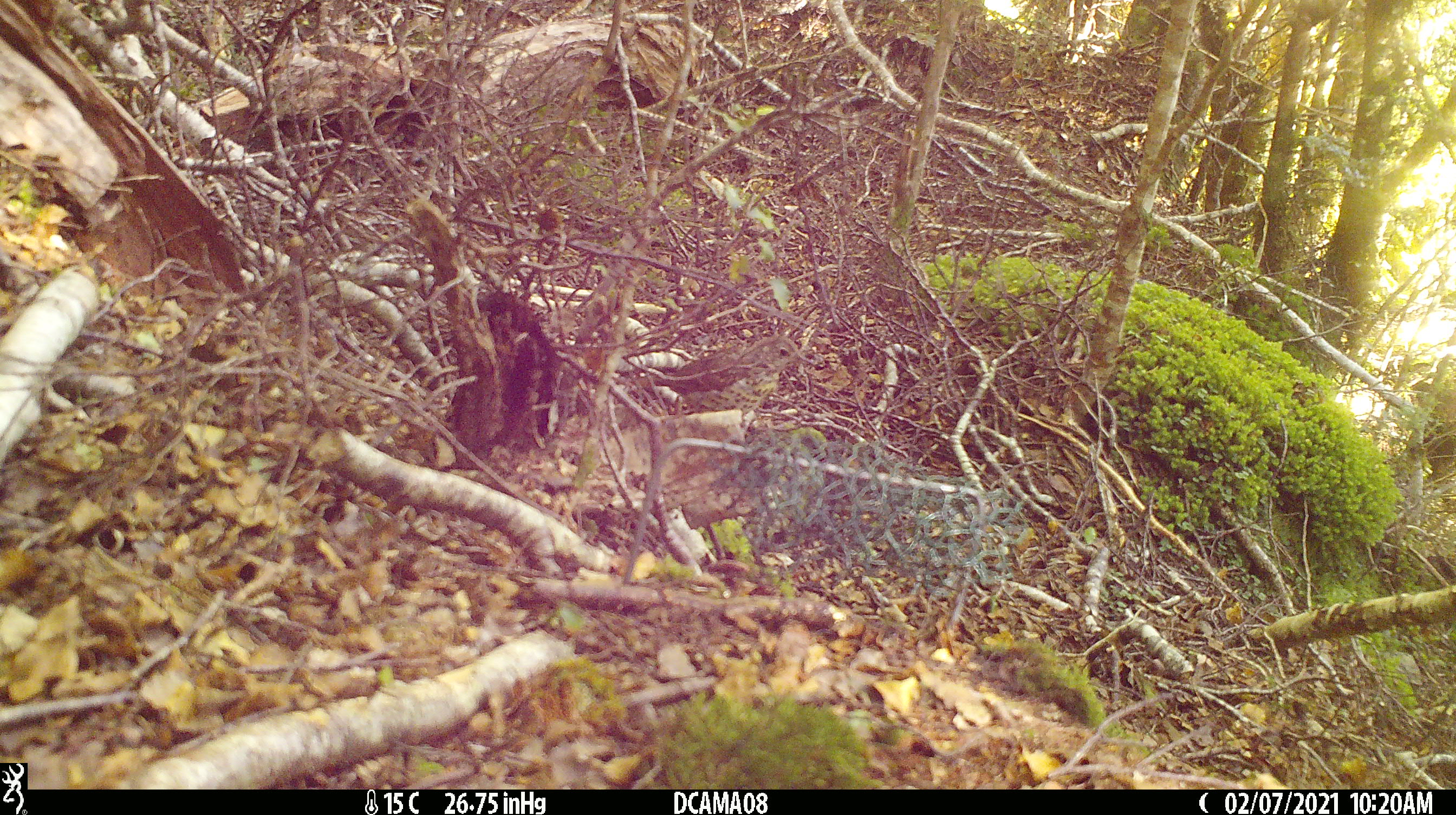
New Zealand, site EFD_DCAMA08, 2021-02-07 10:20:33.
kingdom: Animalia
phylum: Chordata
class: Aves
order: Passeriformes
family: Turdidae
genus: Turdus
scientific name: Turdus philomelos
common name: song thrush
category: thrush